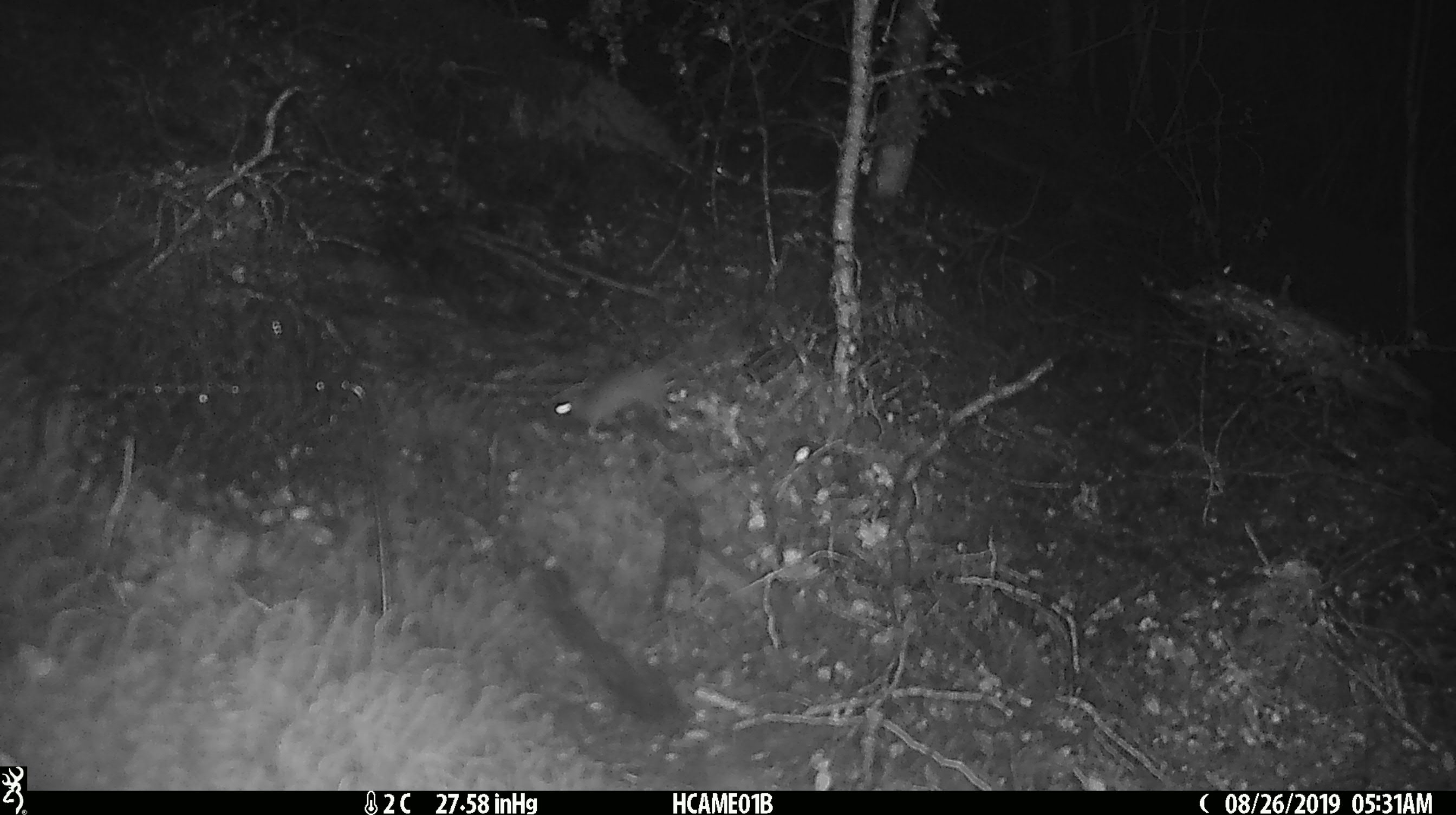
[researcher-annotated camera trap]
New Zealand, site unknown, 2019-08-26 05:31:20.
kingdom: Animalia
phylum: Chordata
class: Mammalia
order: Rodentia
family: Muridae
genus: Mus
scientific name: Mus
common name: mouse